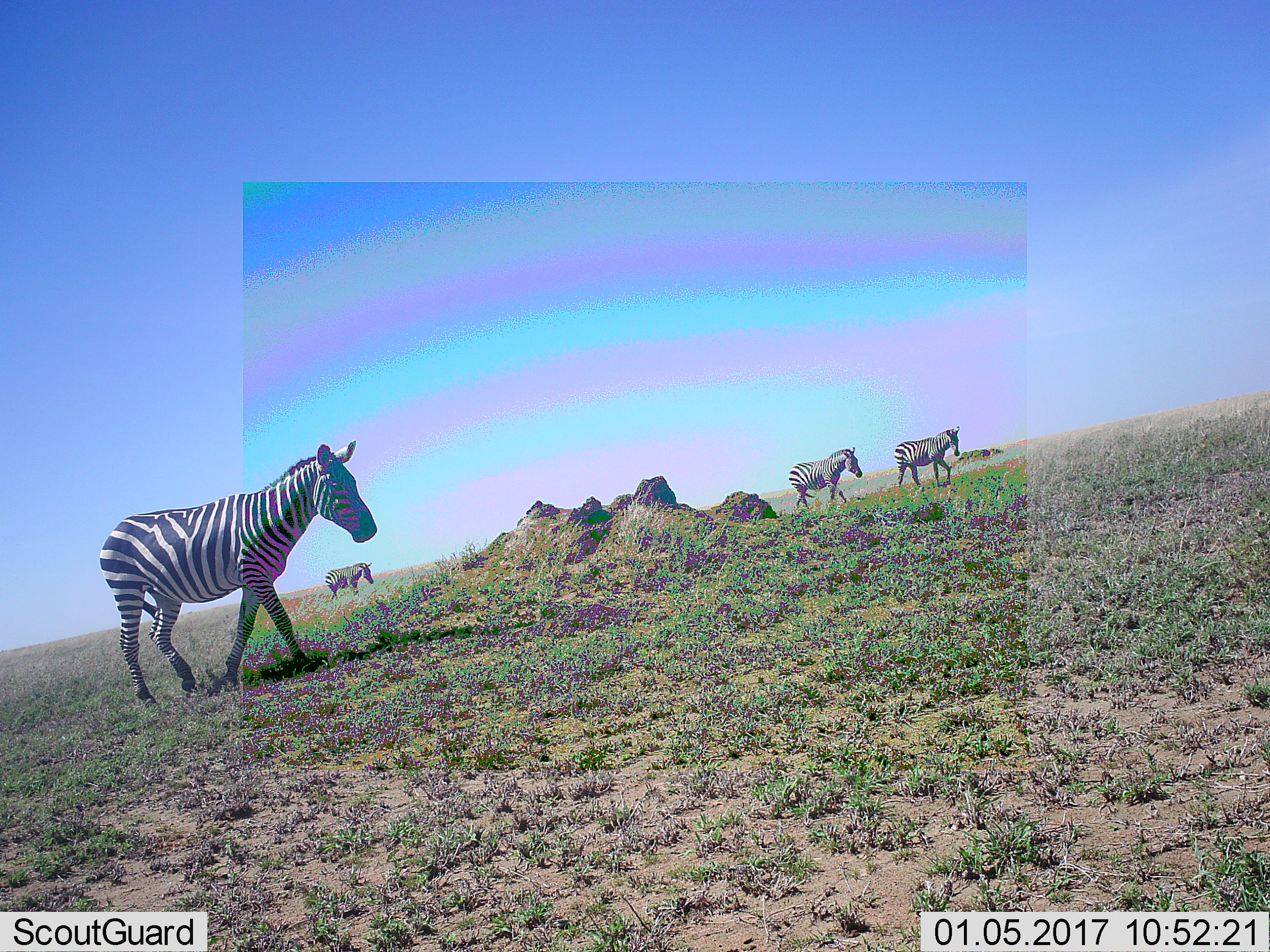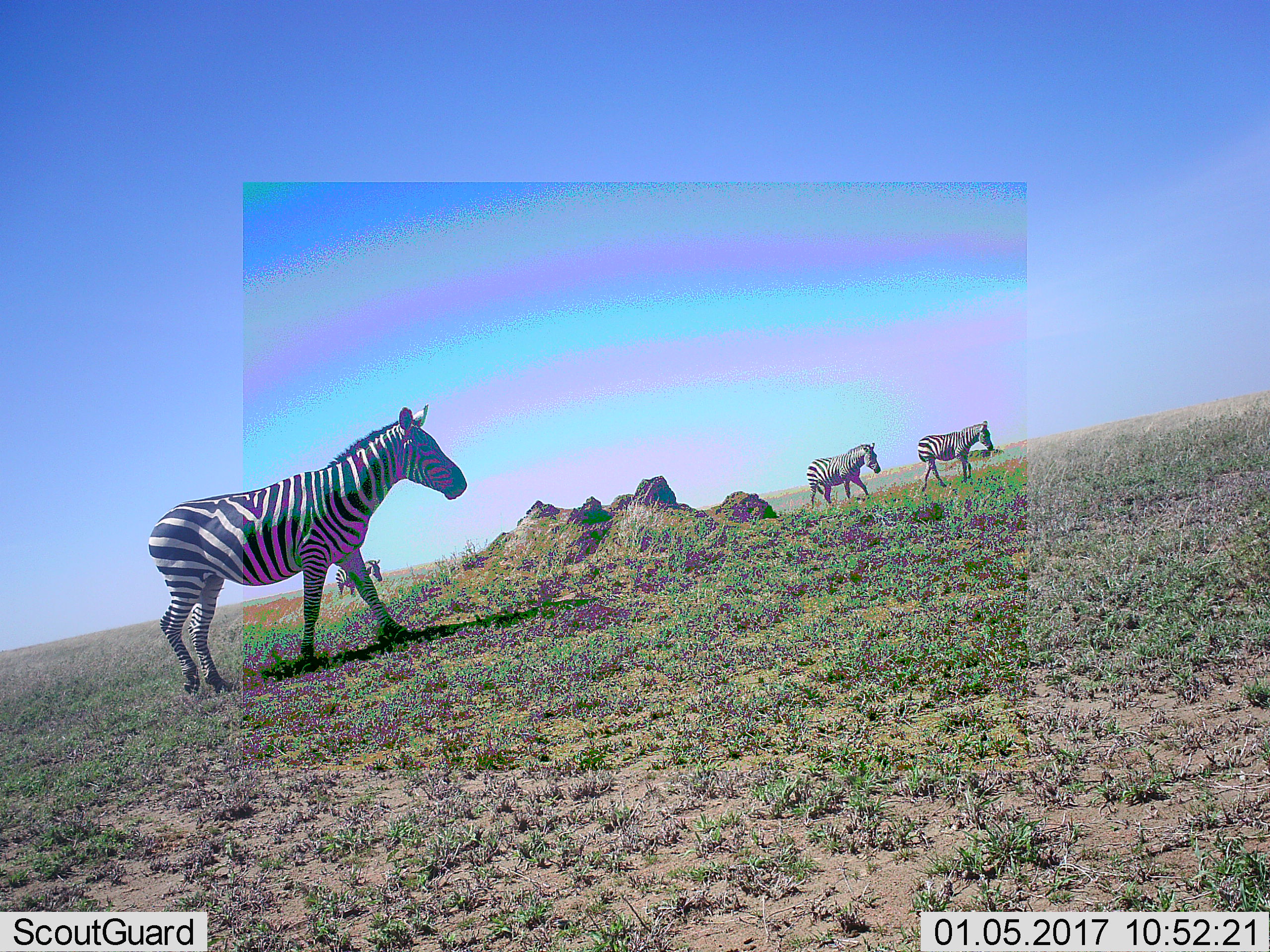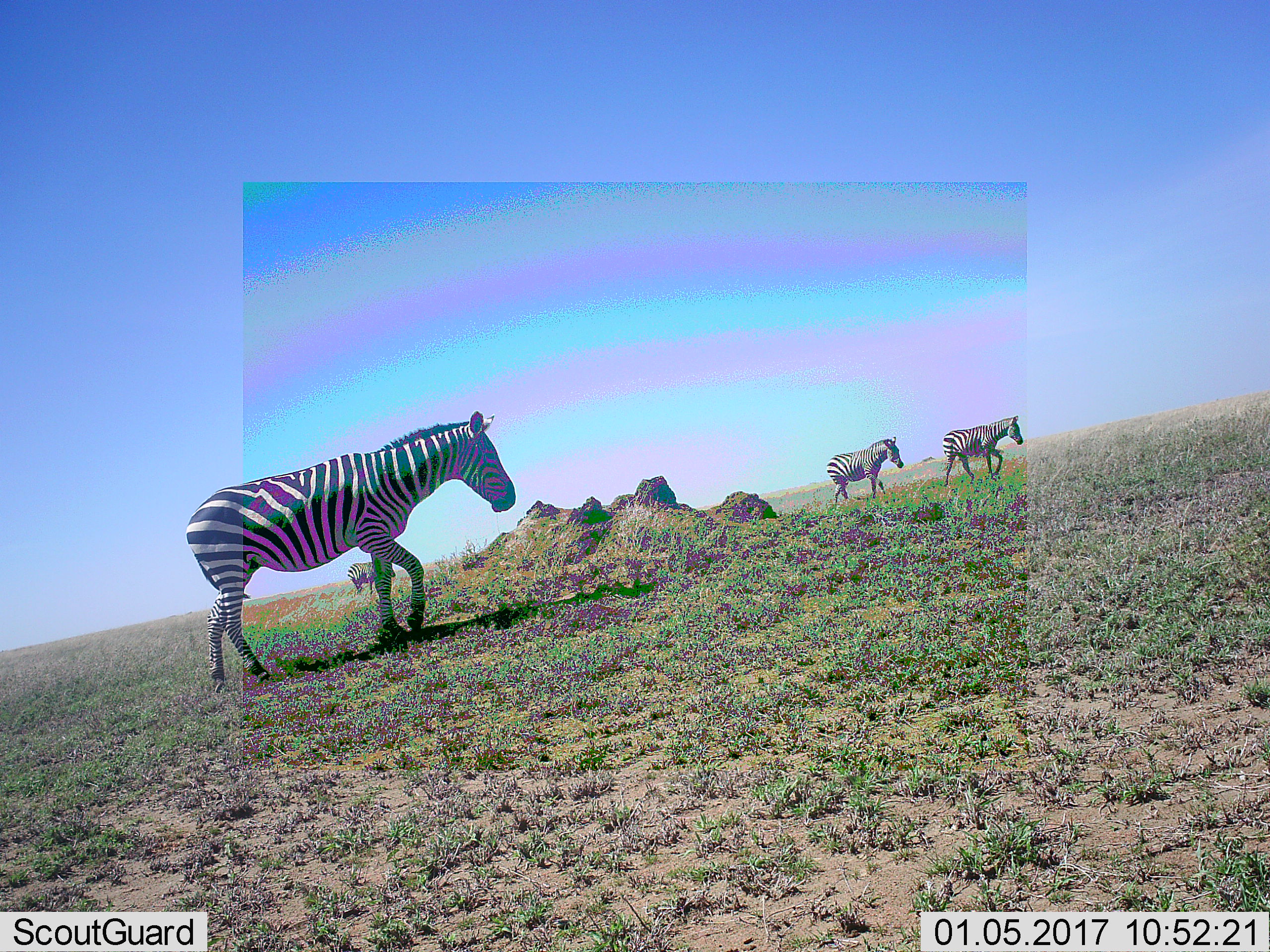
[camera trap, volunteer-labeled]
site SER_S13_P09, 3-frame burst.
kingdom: Animalia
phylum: Chordata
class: Mammalia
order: Perissodactyla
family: Equidae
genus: Equus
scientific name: Equus quagga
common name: plains zebra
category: zebraplains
Zebraplains (plains zebra) (Equus quagga), count 4. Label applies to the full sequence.